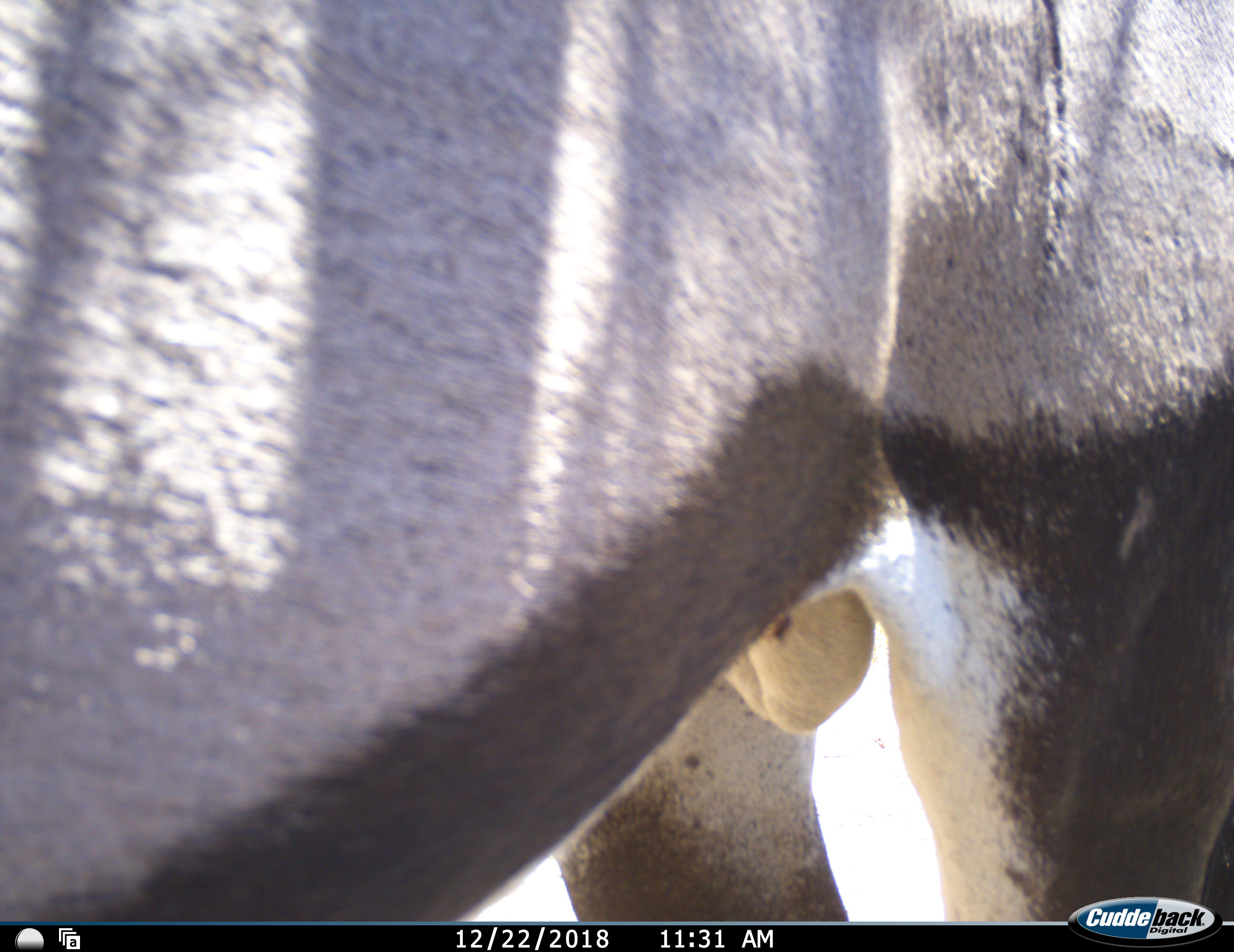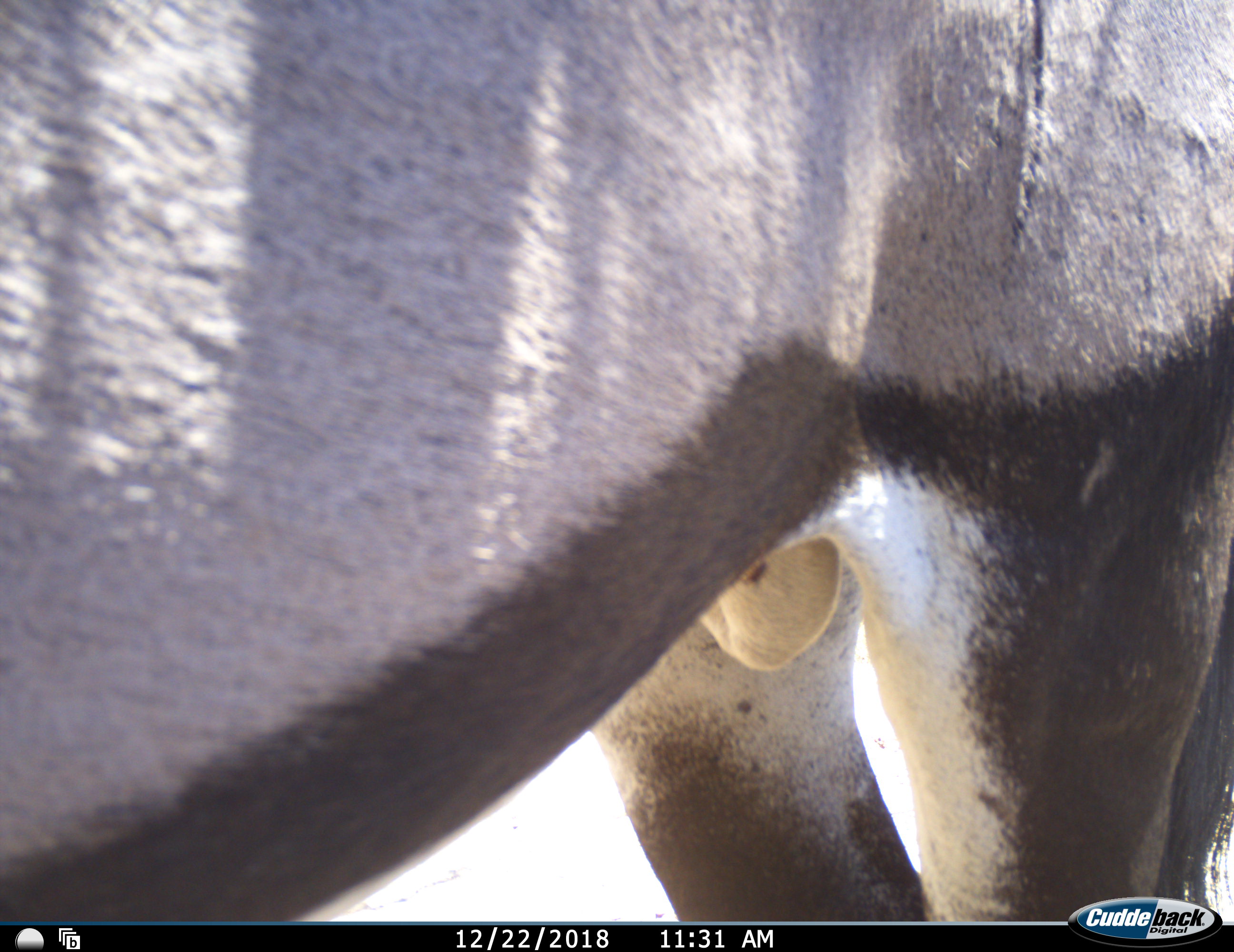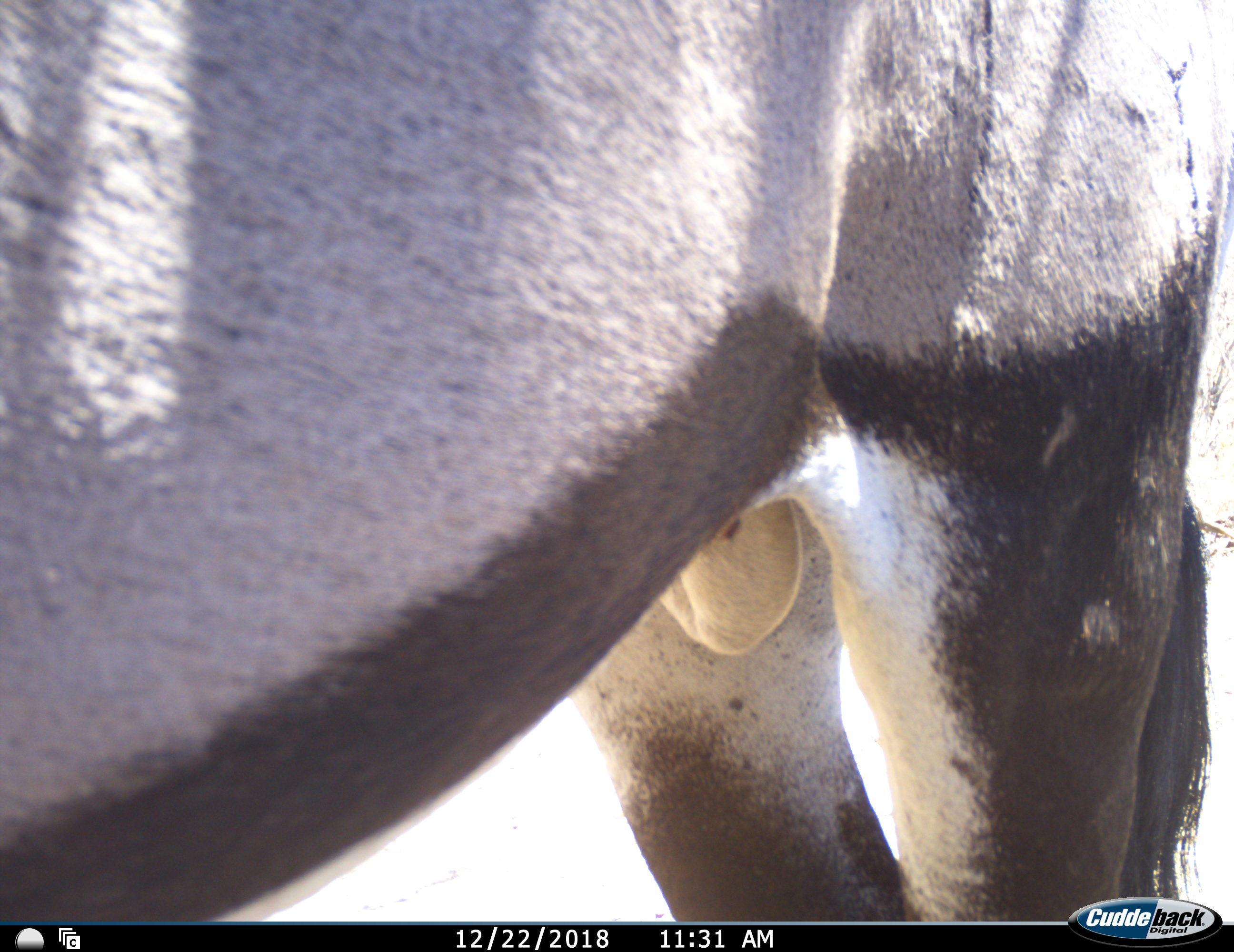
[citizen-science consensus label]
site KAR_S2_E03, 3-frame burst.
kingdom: Animalia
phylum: Chordata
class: Mammalia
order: Artiodactyla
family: Bovidae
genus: Oryx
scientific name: Oryx gazella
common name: gemsbok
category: oryx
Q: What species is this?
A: Oryx (gemsbok) (Oryx gazella).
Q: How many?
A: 1.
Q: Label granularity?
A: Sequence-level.